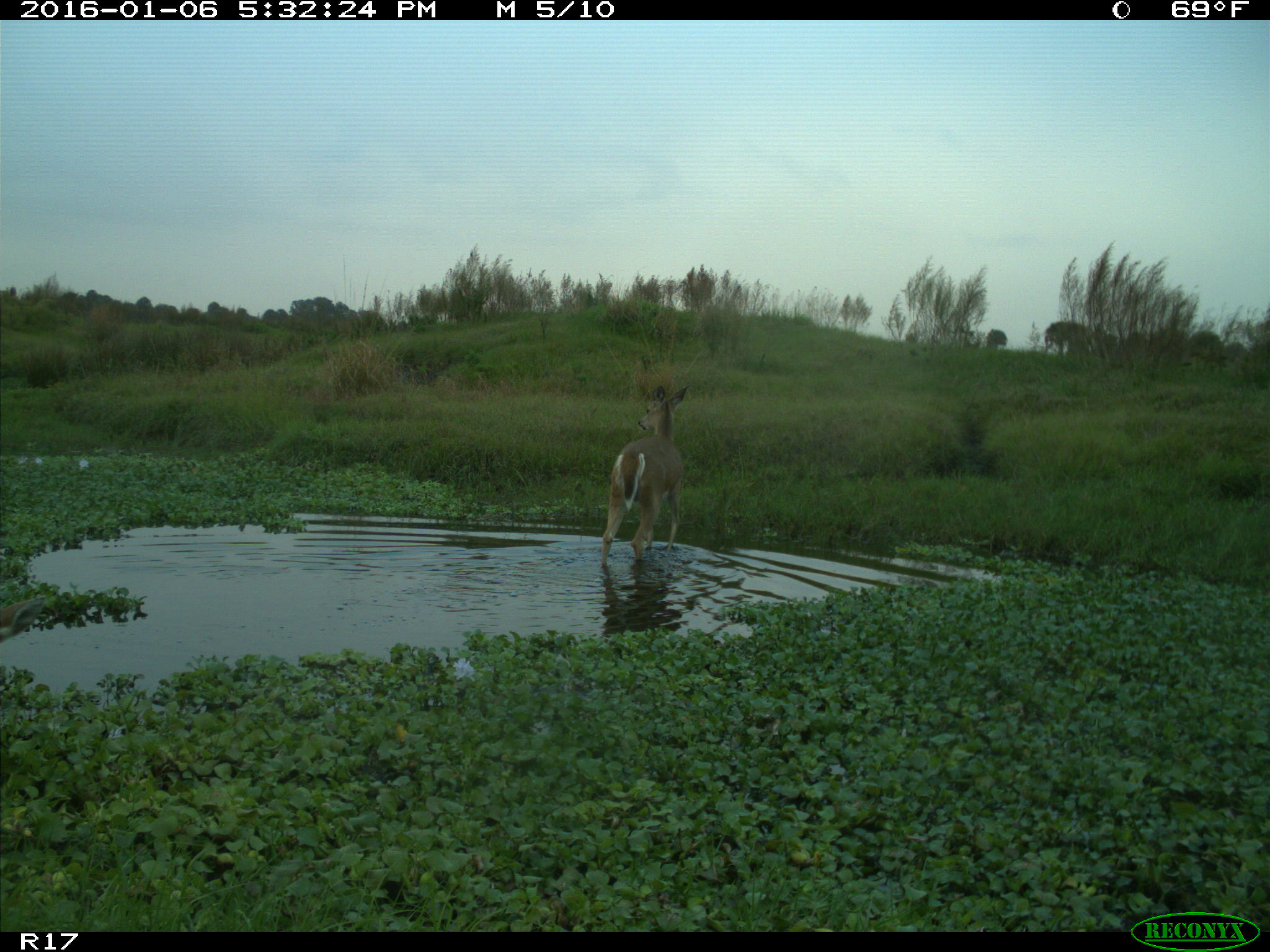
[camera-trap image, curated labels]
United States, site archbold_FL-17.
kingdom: Animalia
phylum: Chordata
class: Mammalia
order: Artiodactyla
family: Cervidae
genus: Odocoileus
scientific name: Odocoileus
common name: deer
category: unidentified deer